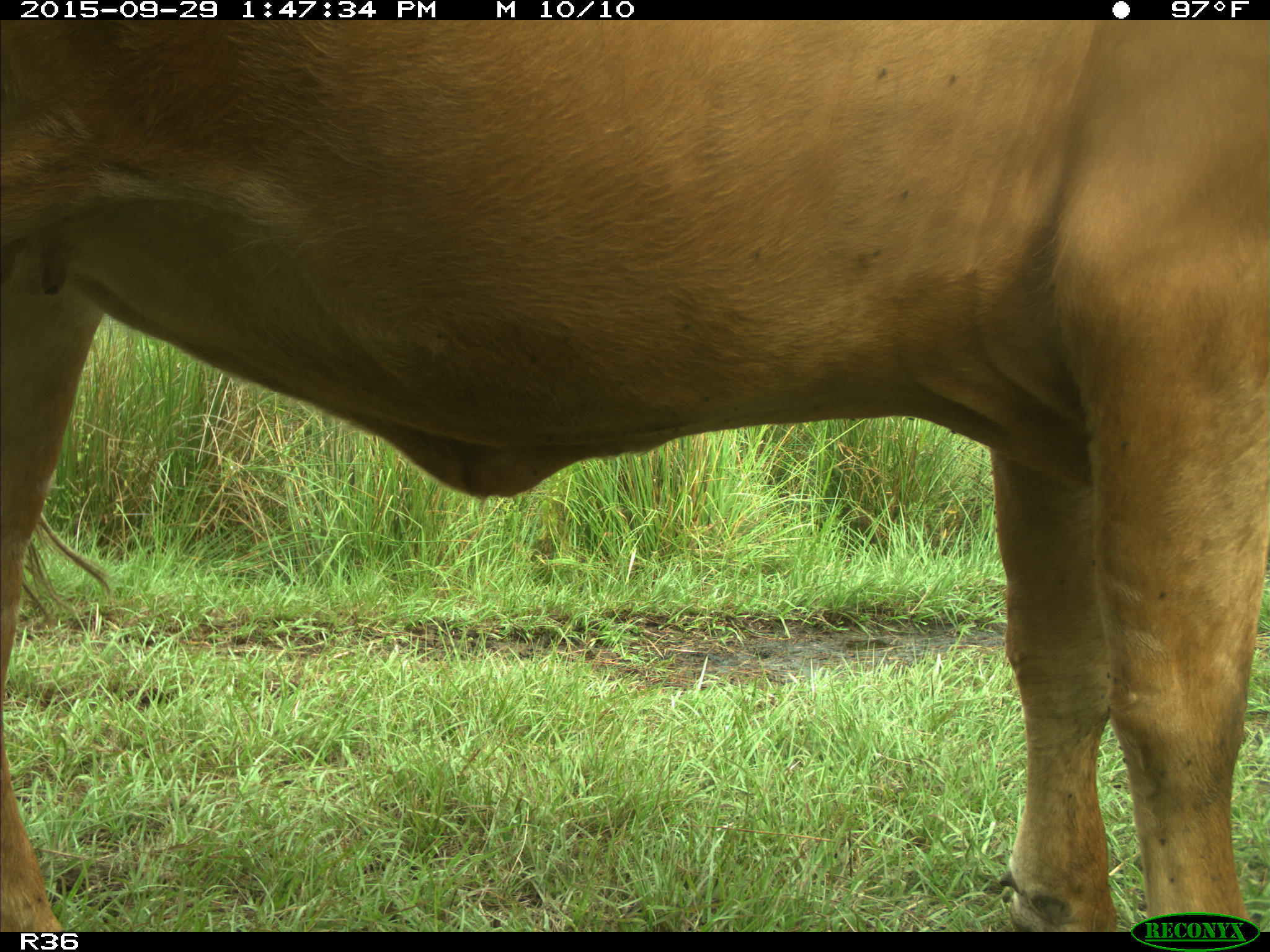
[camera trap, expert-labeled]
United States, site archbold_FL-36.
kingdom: Animalia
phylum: Chordata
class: Mammalia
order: Artiodactyla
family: Bovidae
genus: Bos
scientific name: Bos taurus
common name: domestic cow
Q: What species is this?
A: Bos taurus (domestic cow).